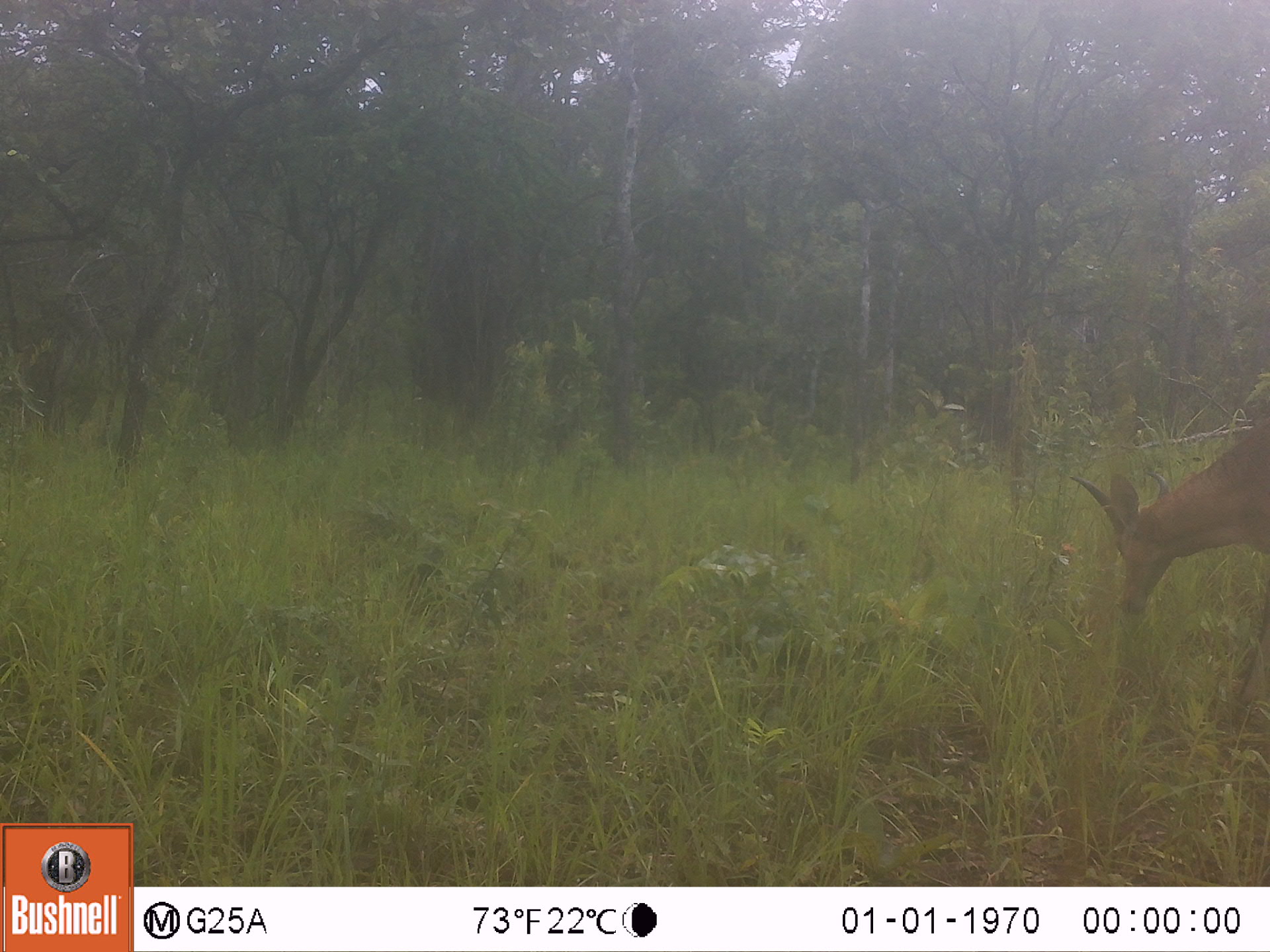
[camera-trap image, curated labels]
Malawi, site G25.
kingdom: Animalia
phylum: Chordata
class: Mammalia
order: Artiodactyla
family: Bovidae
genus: Redunca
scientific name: Redunca arundinum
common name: southern reedbuck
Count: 1.